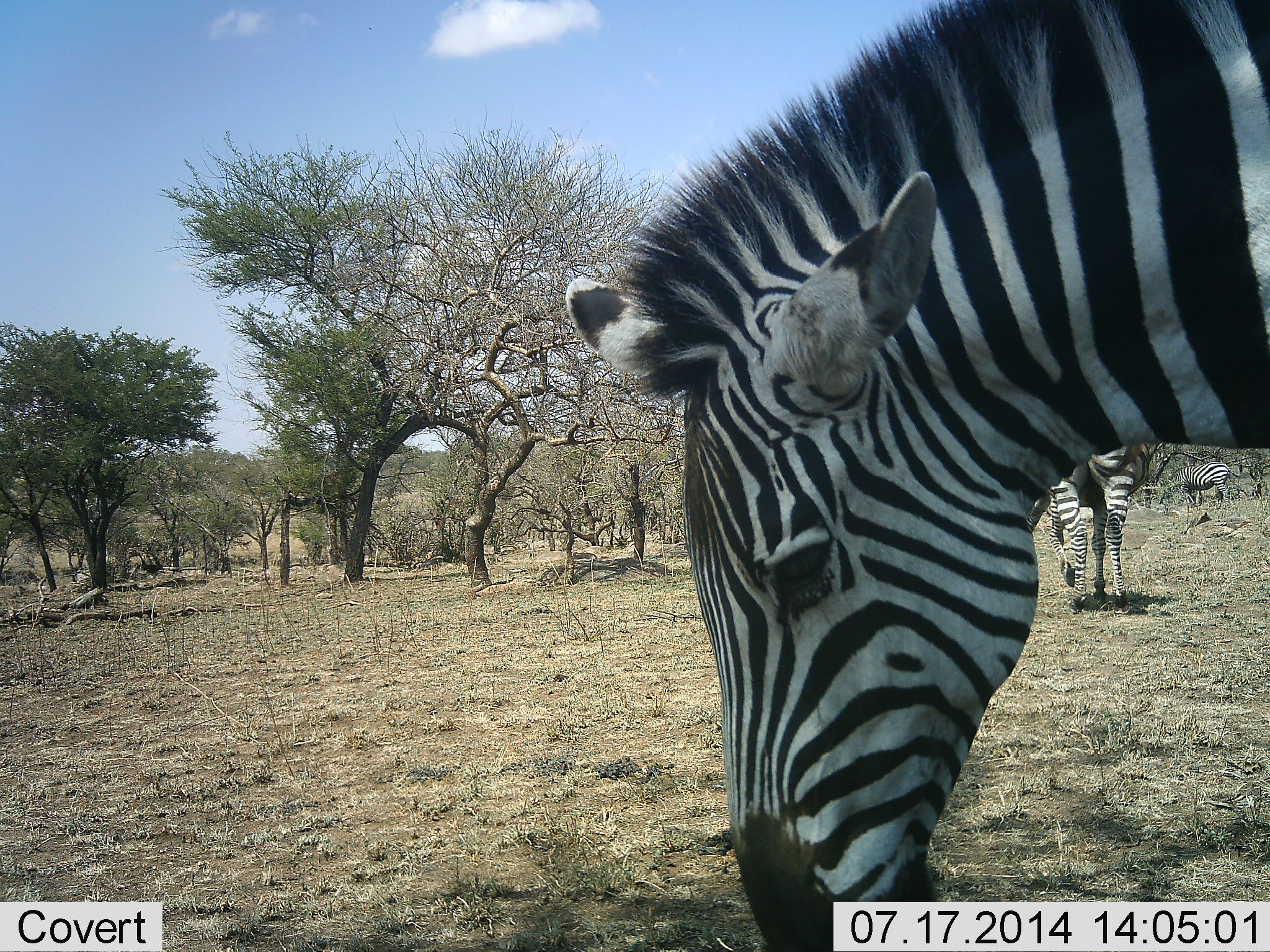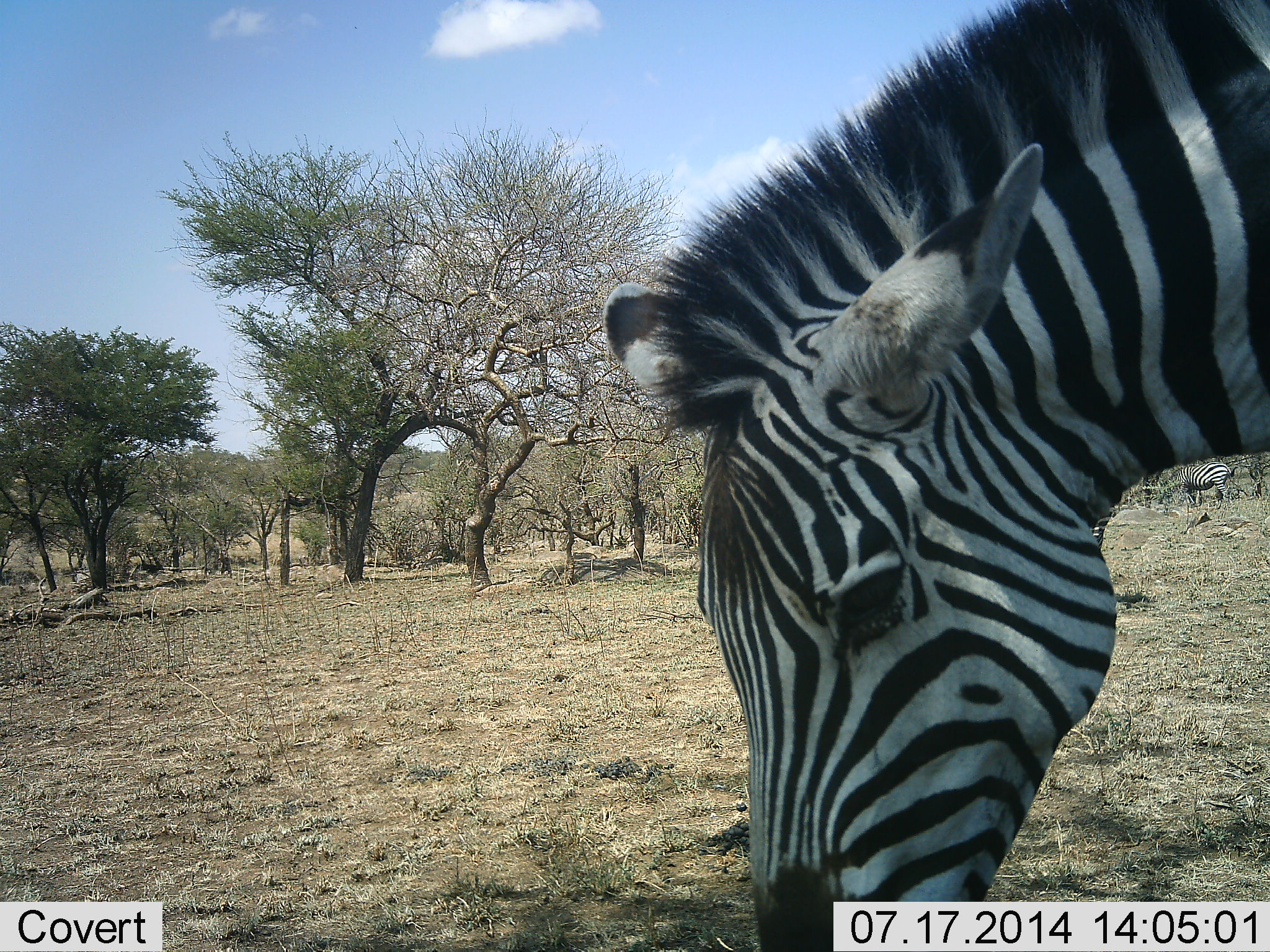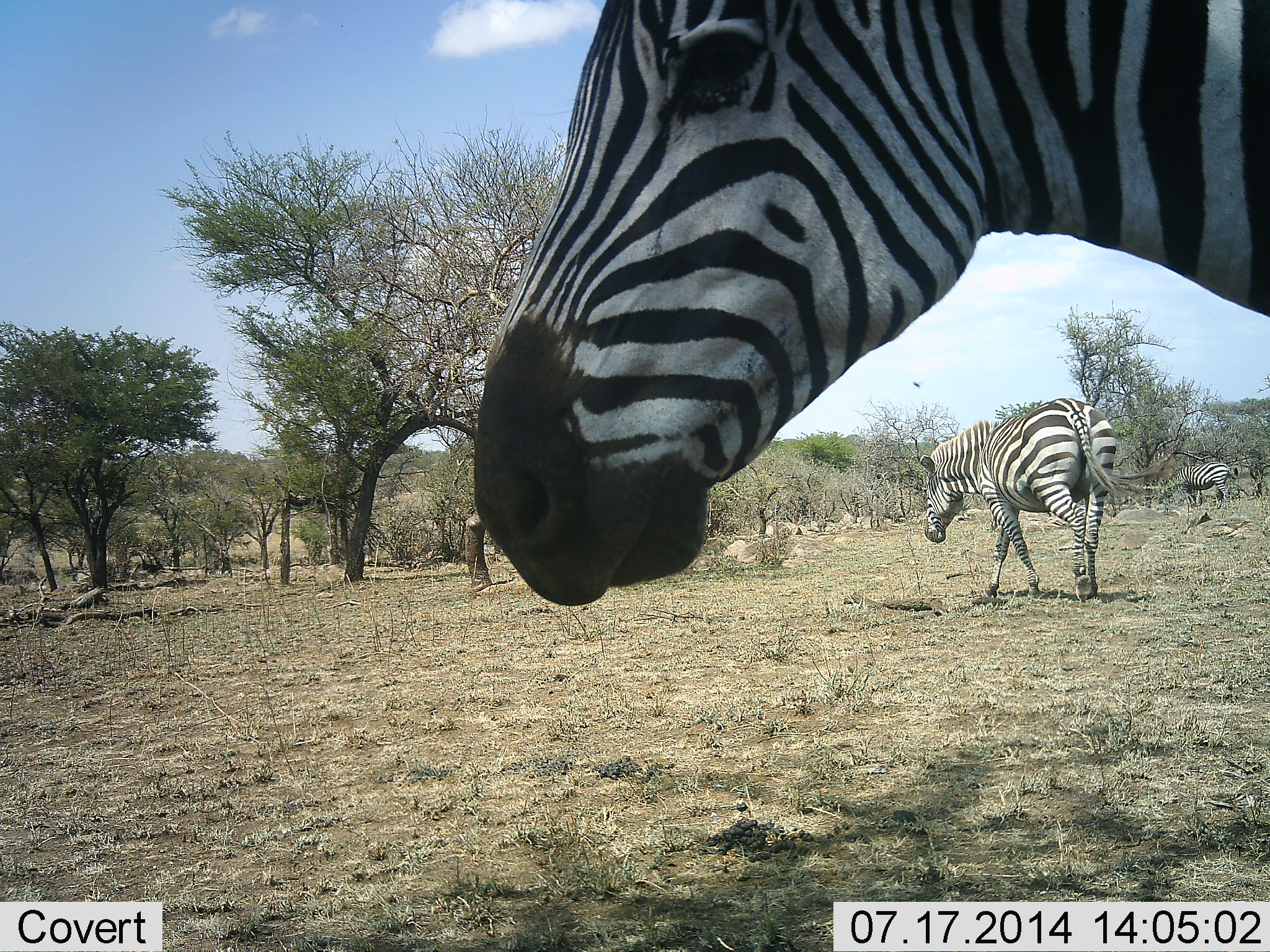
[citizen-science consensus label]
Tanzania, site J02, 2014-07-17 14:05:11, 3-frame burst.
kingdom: Animalia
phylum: Chordata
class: Mammalia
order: Perissodactyla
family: Equidae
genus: Equus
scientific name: Equus quagga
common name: plains zebra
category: zebra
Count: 3.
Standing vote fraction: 36%.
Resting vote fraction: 9%.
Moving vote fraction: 36%.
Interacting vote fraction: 9%.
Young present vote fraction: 0%.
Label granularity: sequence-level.